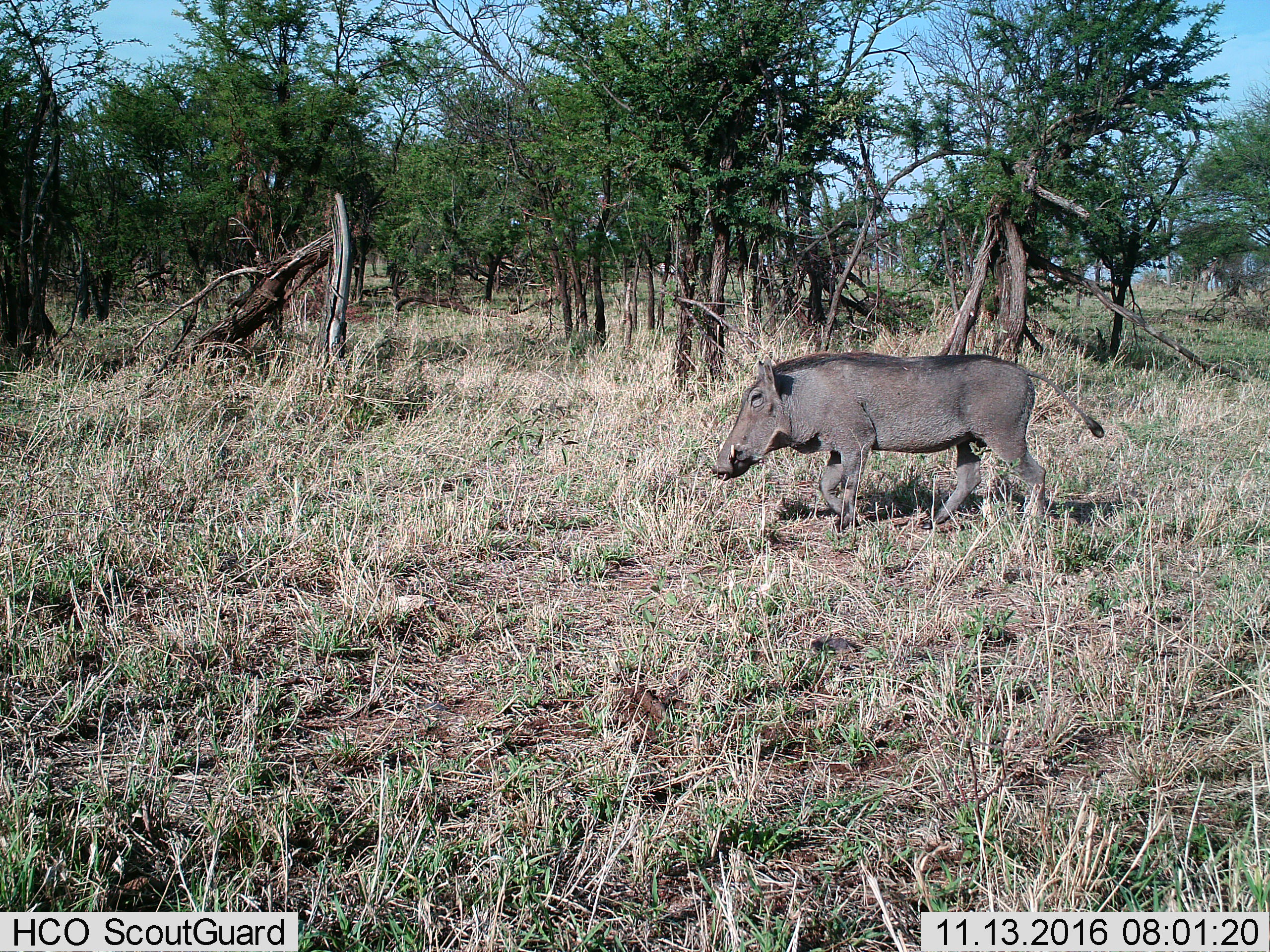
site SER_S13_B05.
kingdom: Animalia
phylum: Chordata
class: Mammalia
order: Artiodactyla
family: Suidae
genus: Phacochoerus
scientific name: Phacochoerus africanus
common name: warthog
Warthog (Phacochoerus africanus), count 1. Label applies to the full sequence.